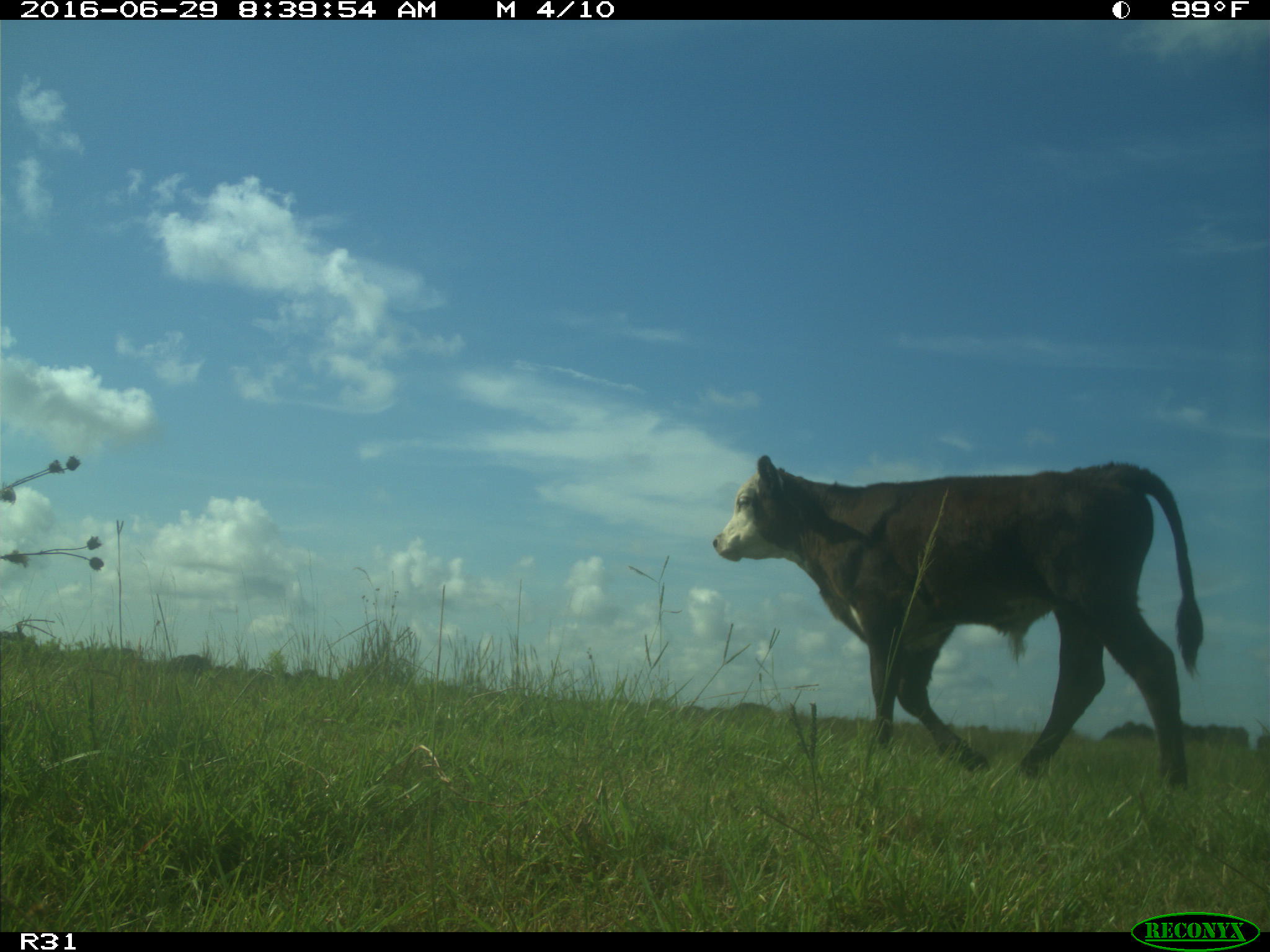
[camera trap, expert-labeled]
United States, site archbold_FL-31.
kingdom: Animalia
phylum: Chordata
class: Mammalia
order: Artiodactyla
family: Bovidae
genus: Bos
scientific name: Bos taurus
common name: domestic cow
Bos taurus (domestic cow).